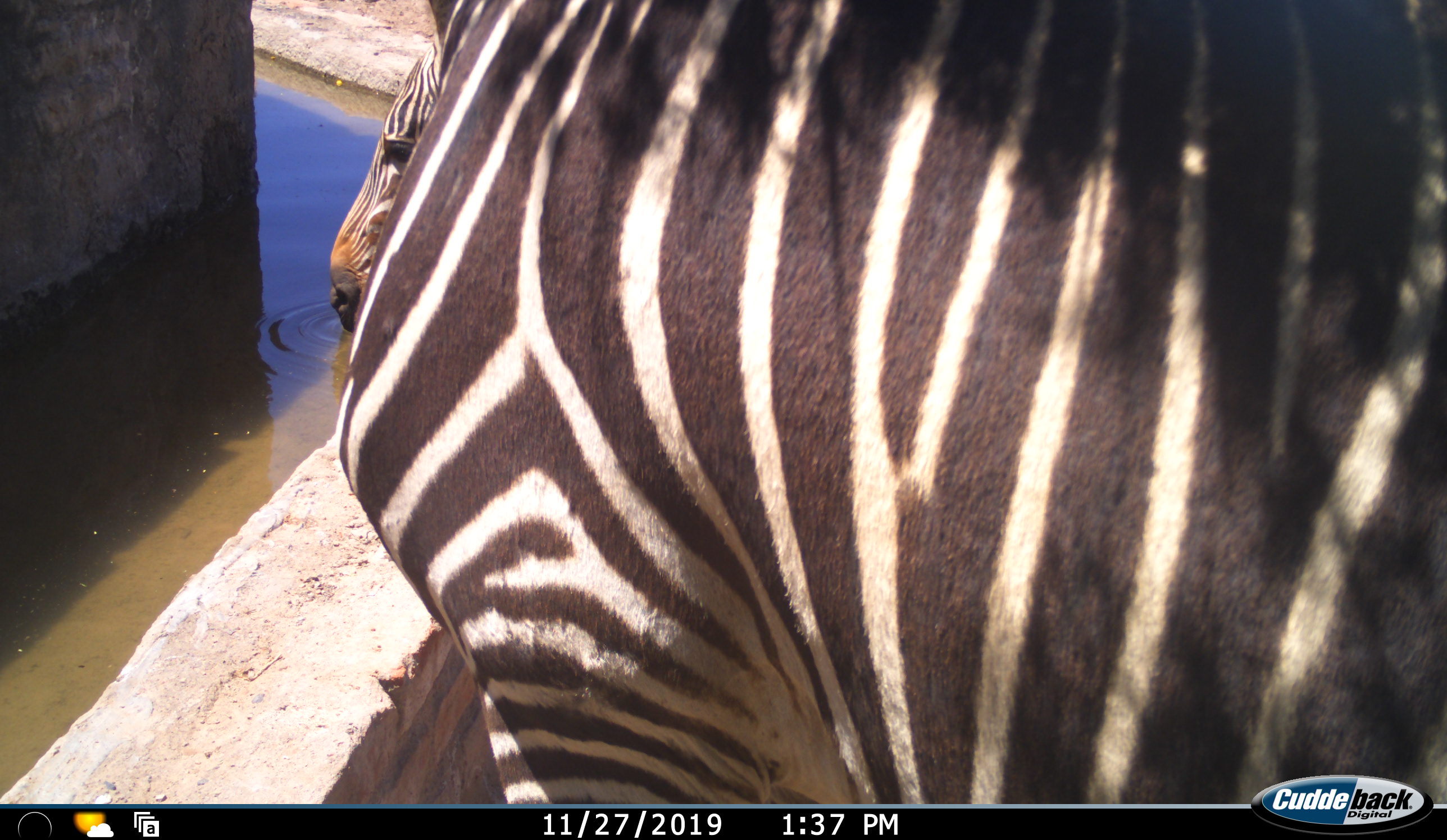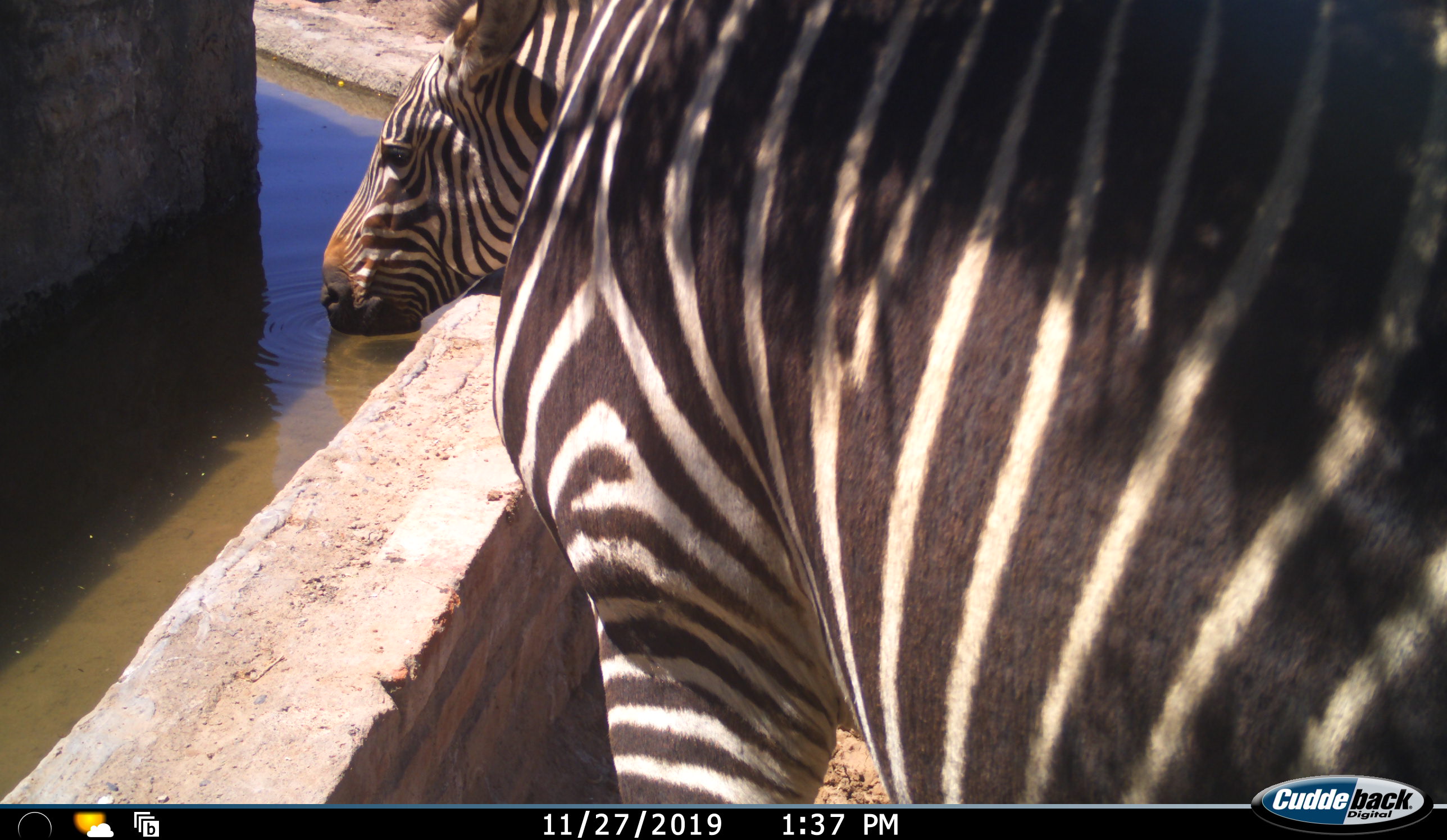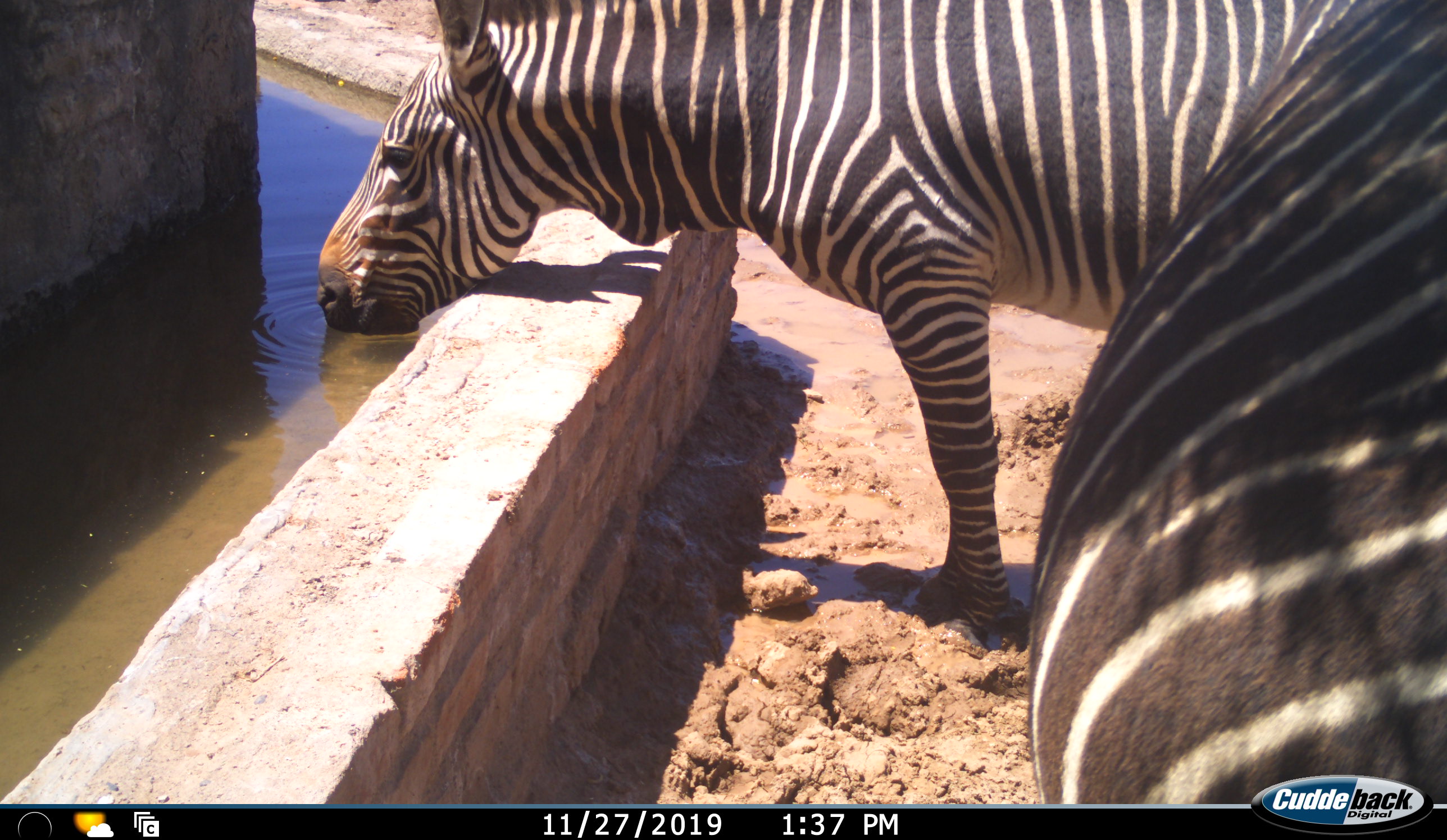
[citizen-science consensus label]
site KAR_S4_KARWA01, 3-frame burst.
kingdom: Animalia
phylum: Chordata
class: Mammalia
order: Perissodactyla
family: Equidae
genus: Equus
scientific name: Equus zebra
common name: mountain zebra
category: zebramountain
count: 2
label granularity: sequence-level